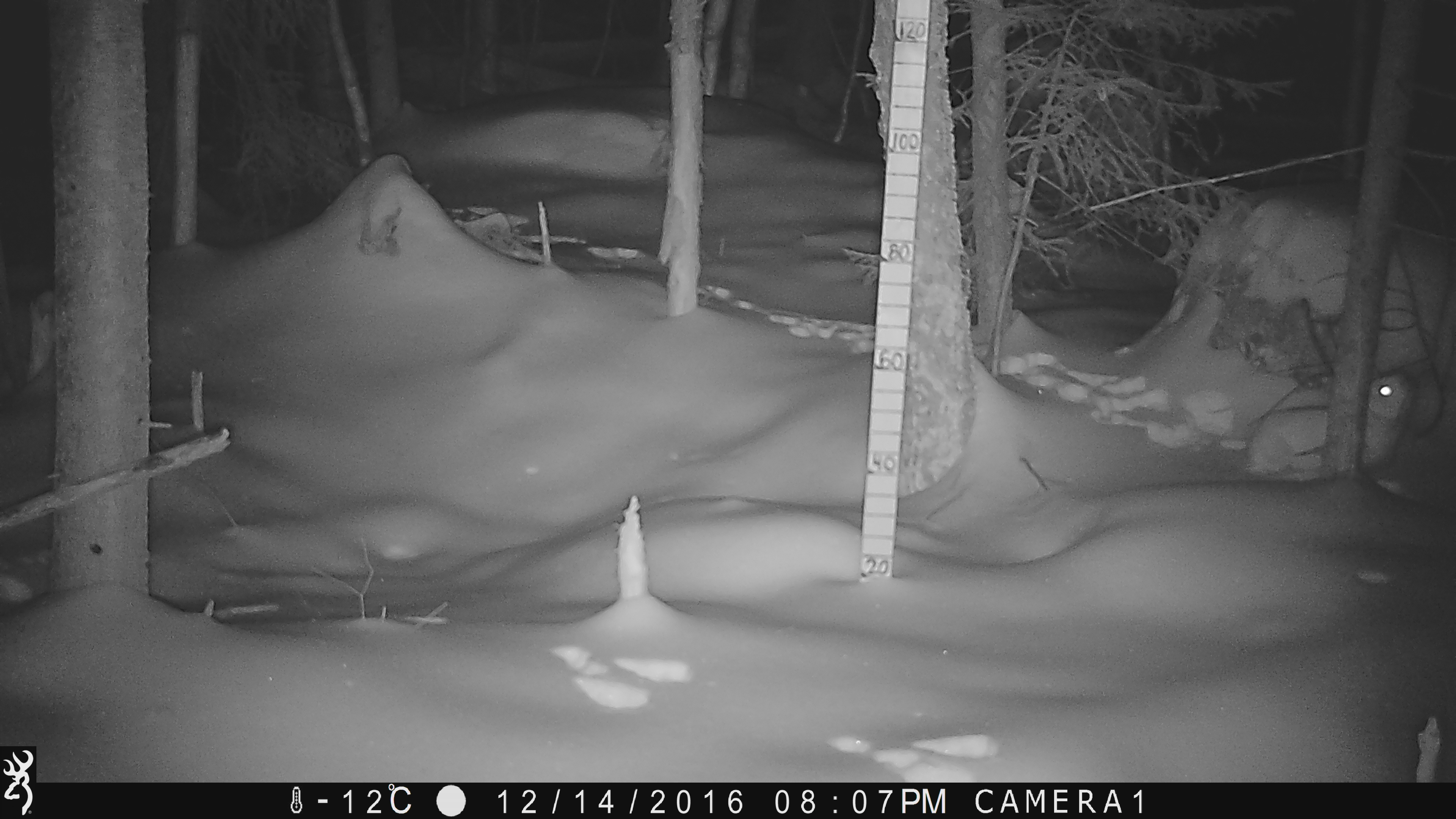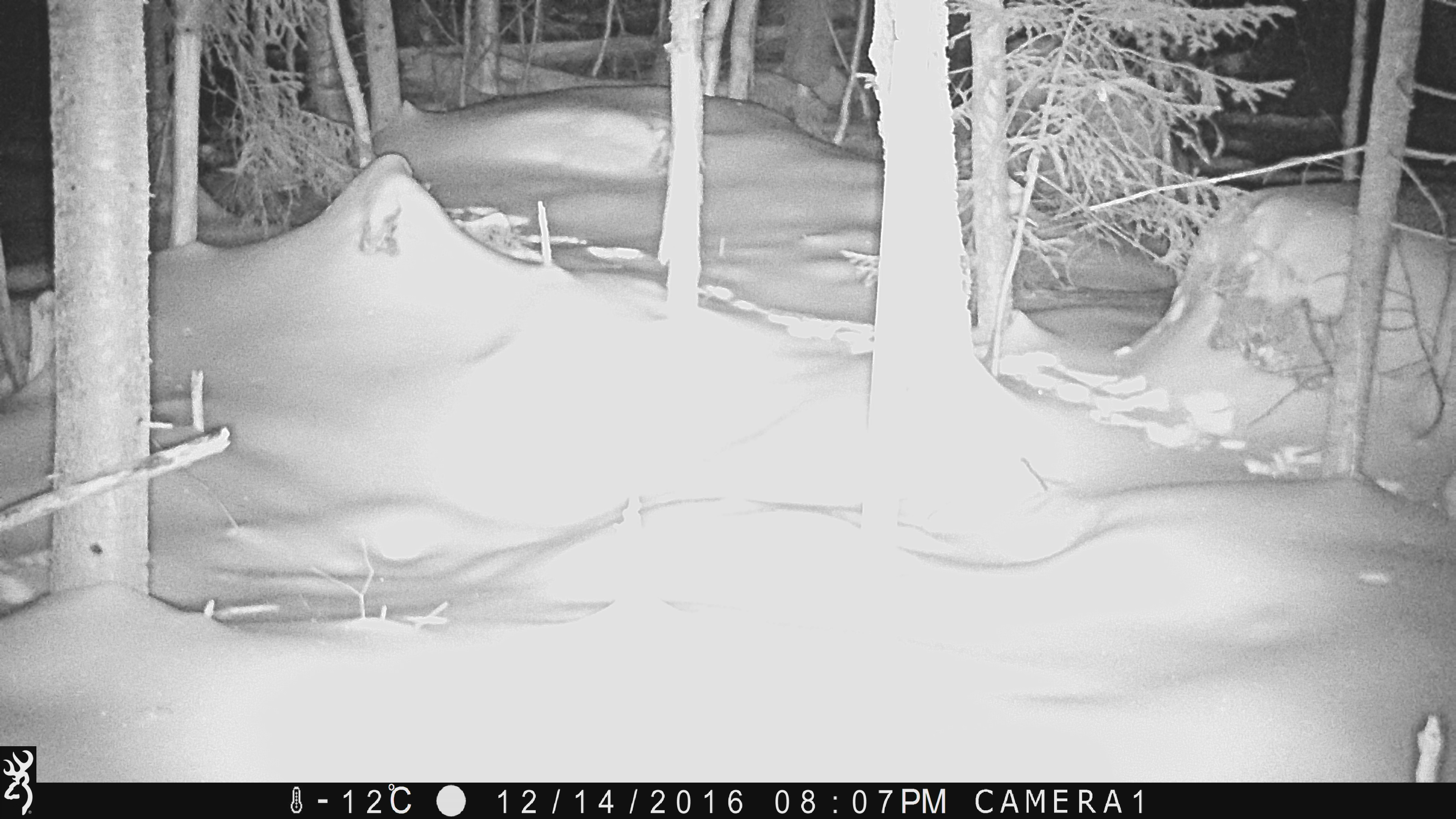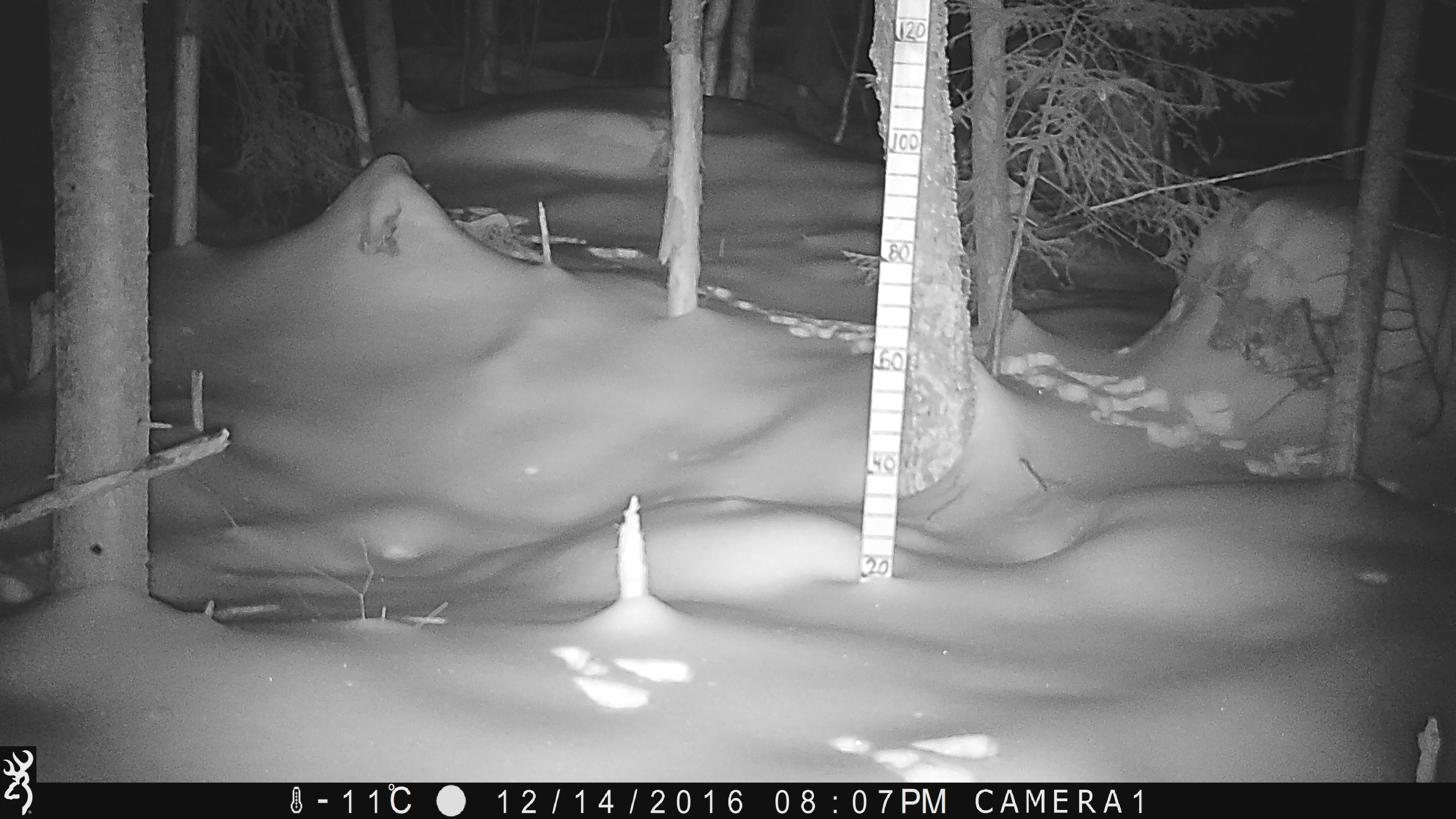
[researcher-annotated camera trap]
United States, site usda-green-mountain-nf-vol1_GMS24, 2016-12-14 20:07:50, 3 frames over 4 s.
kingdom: Animalia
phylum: Chordata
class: Mammalia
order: Lagomorpha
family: Leporidae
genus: Lepus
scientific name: Lepus americanus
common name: snowshoe hare